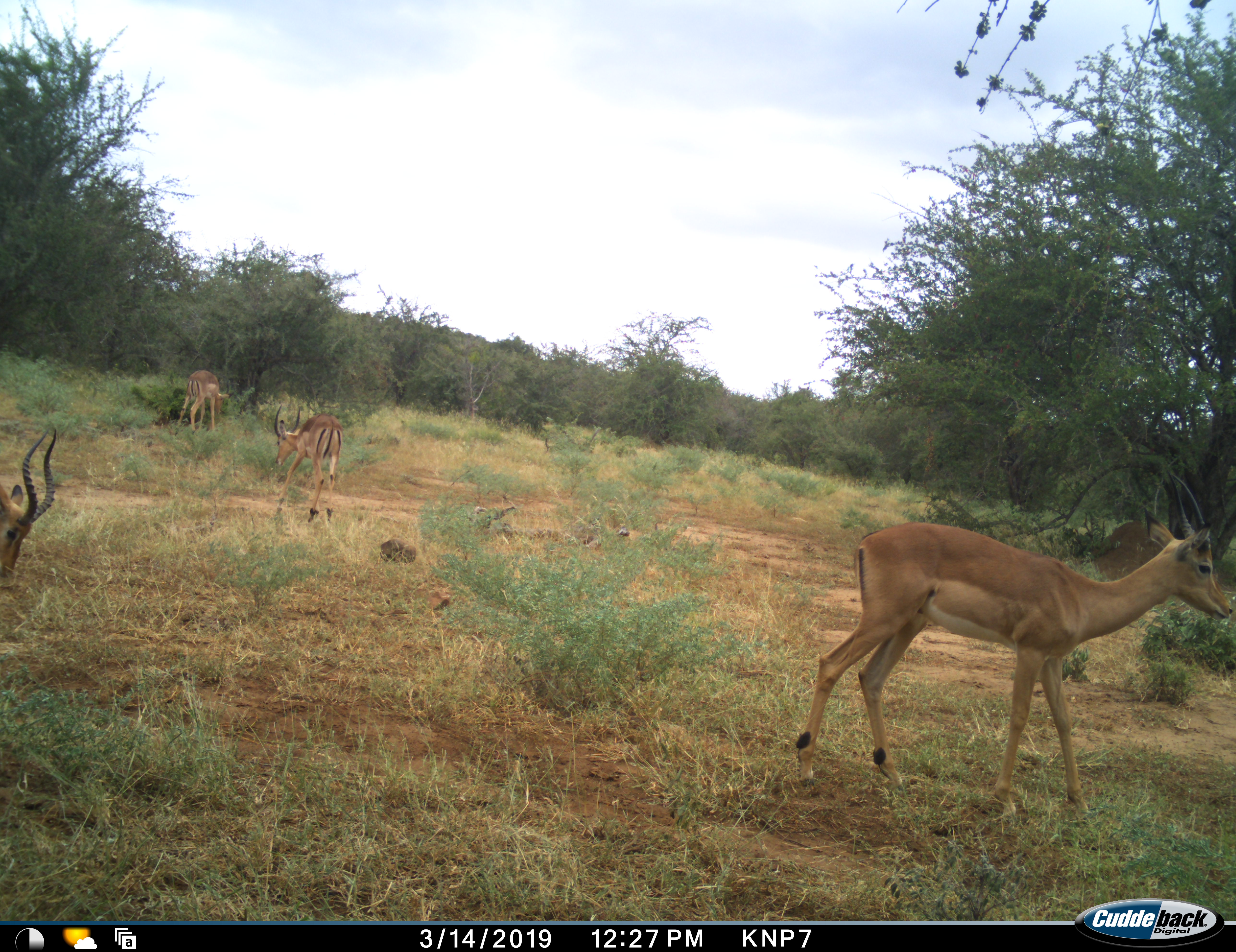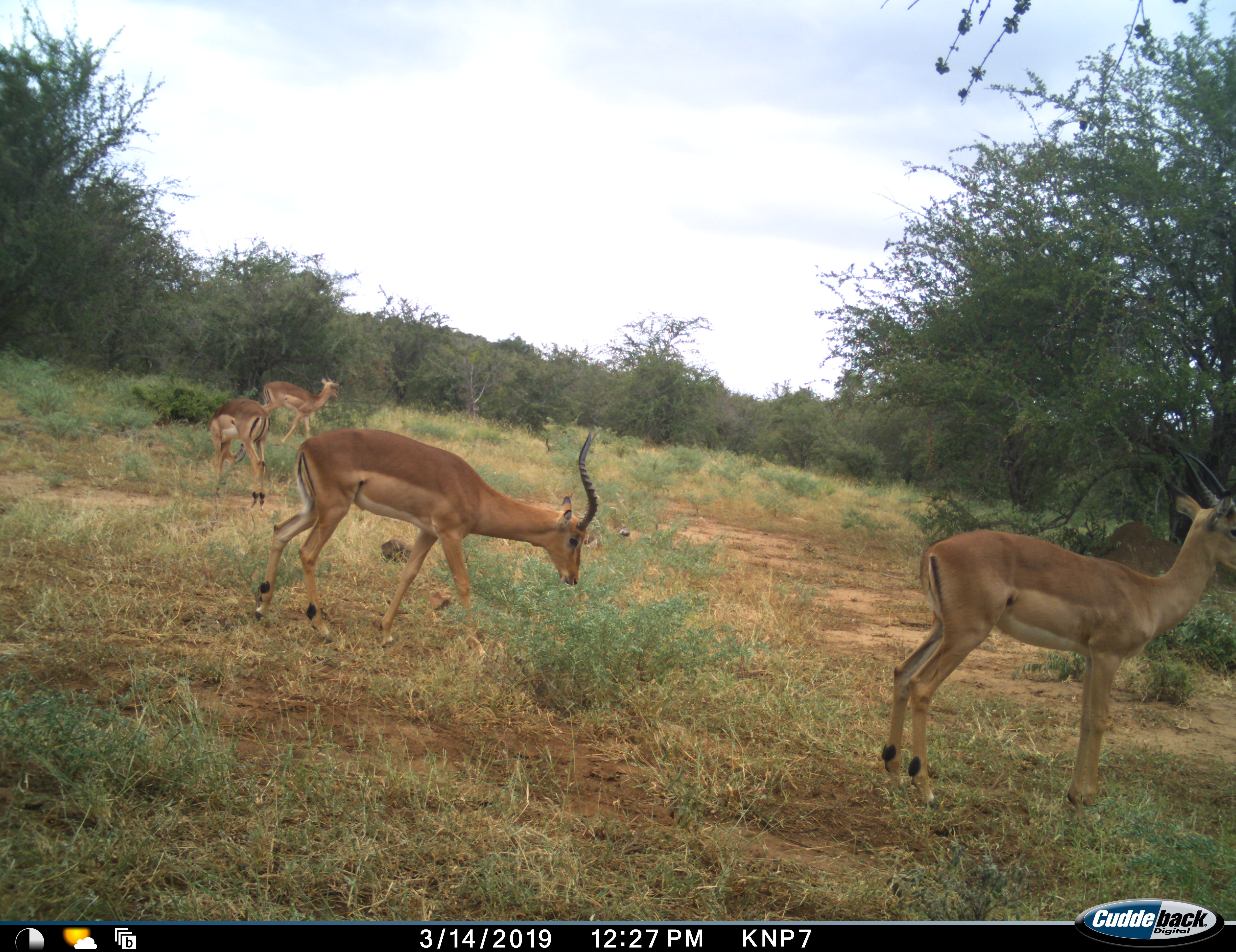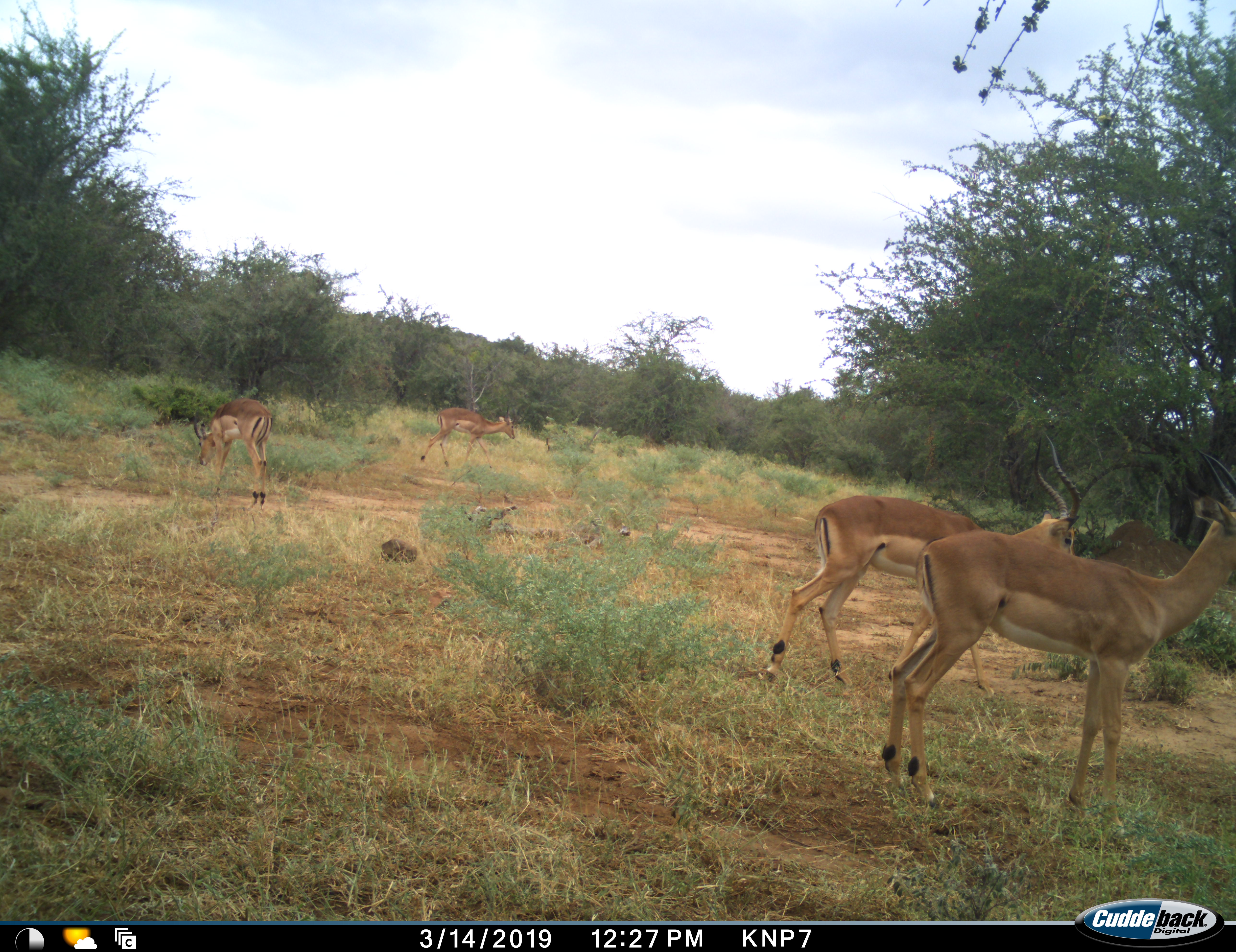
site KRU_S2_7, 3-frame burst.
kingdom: Animalia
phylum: Chordata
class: Mammalia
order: Artiodactyla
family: Bovidae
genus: Aepyceros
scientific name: Aepyceros melampus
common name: impala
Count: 4.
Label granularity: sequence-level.